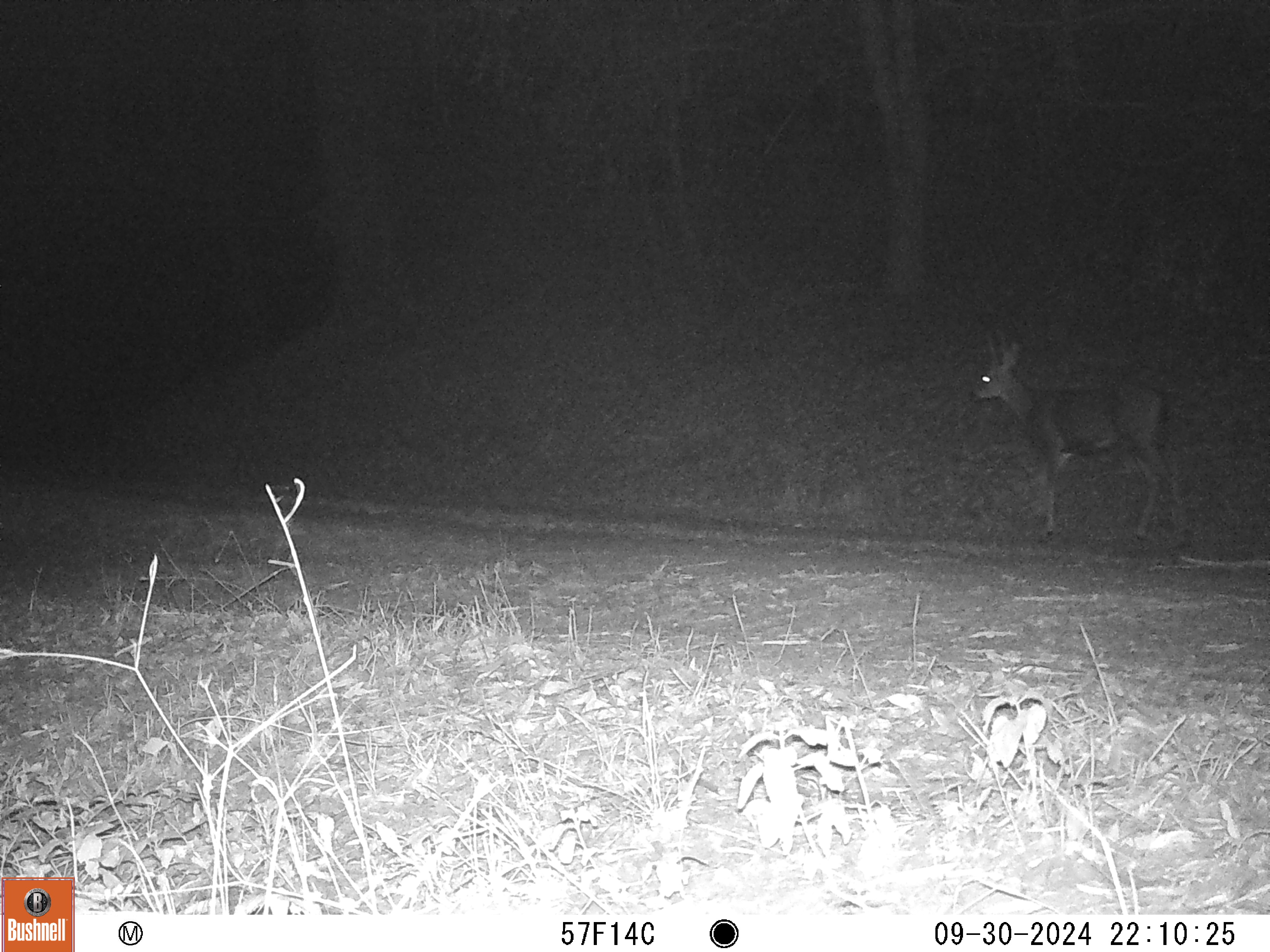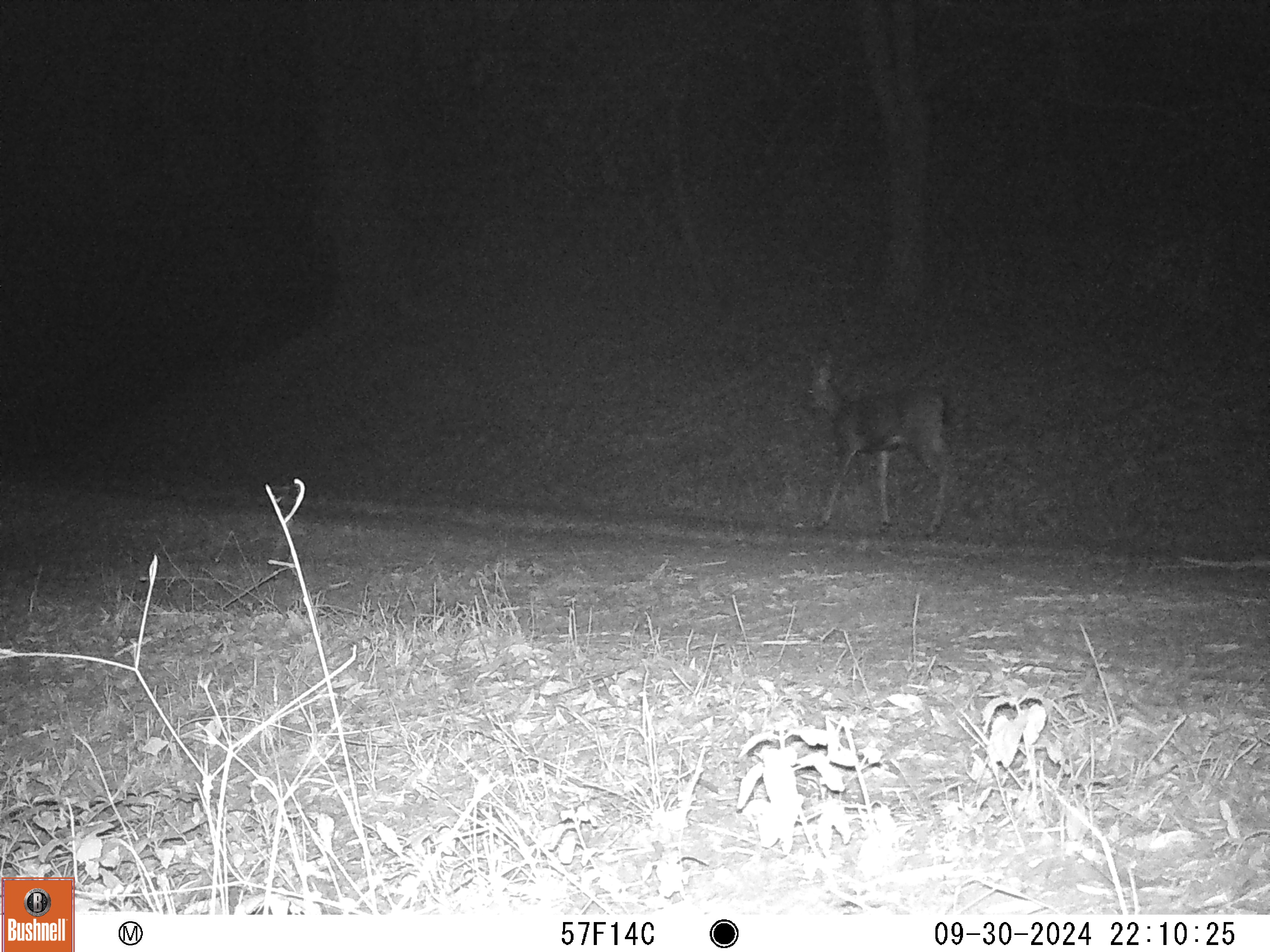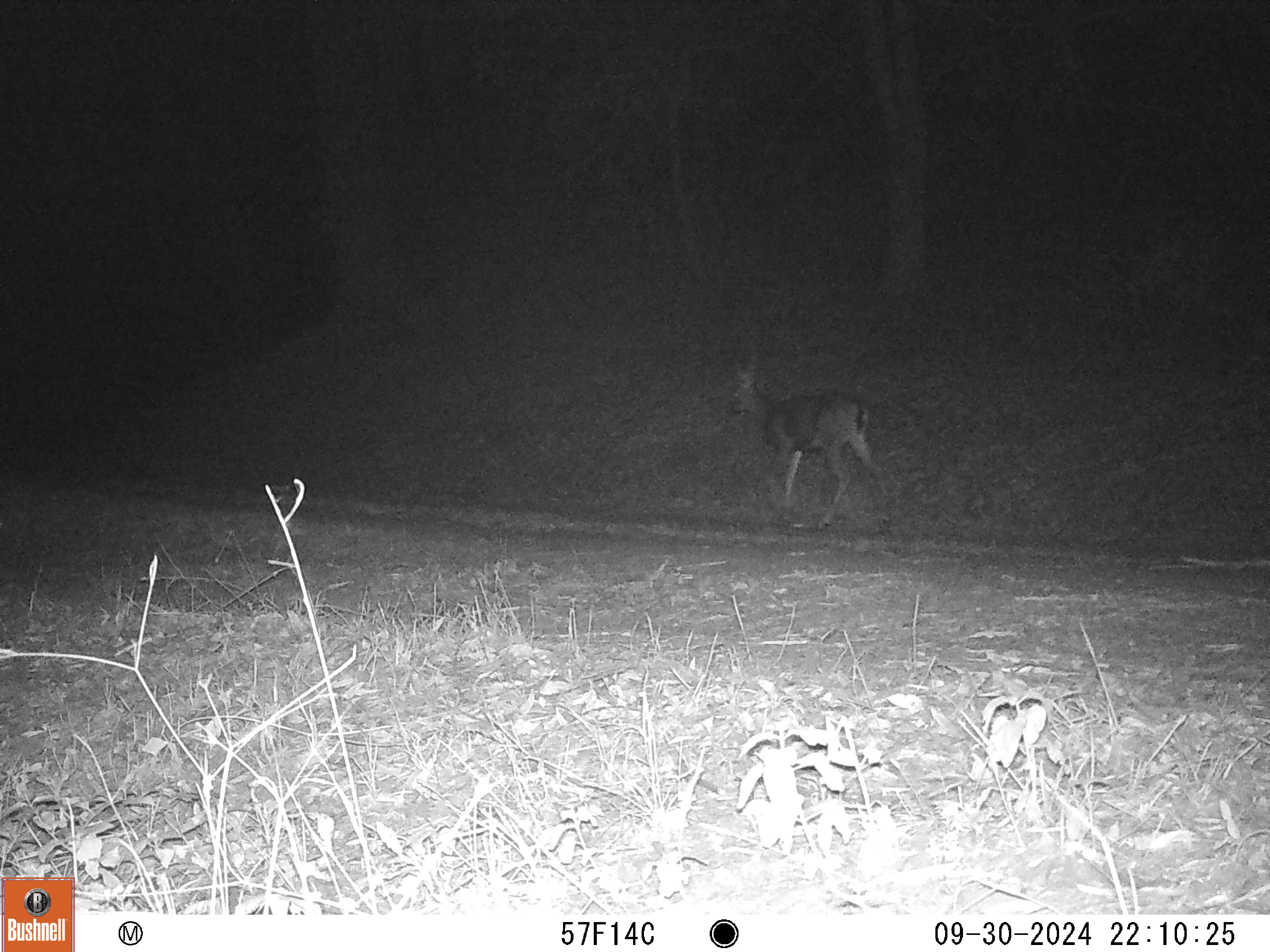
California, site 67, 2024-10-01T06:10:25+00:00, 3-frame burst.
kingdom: Animalia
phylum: Chordata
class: Mammalia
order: Artiodactyla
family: Cervidae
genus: Odocoileus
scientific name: Odocoileus hemionus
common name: mule deer